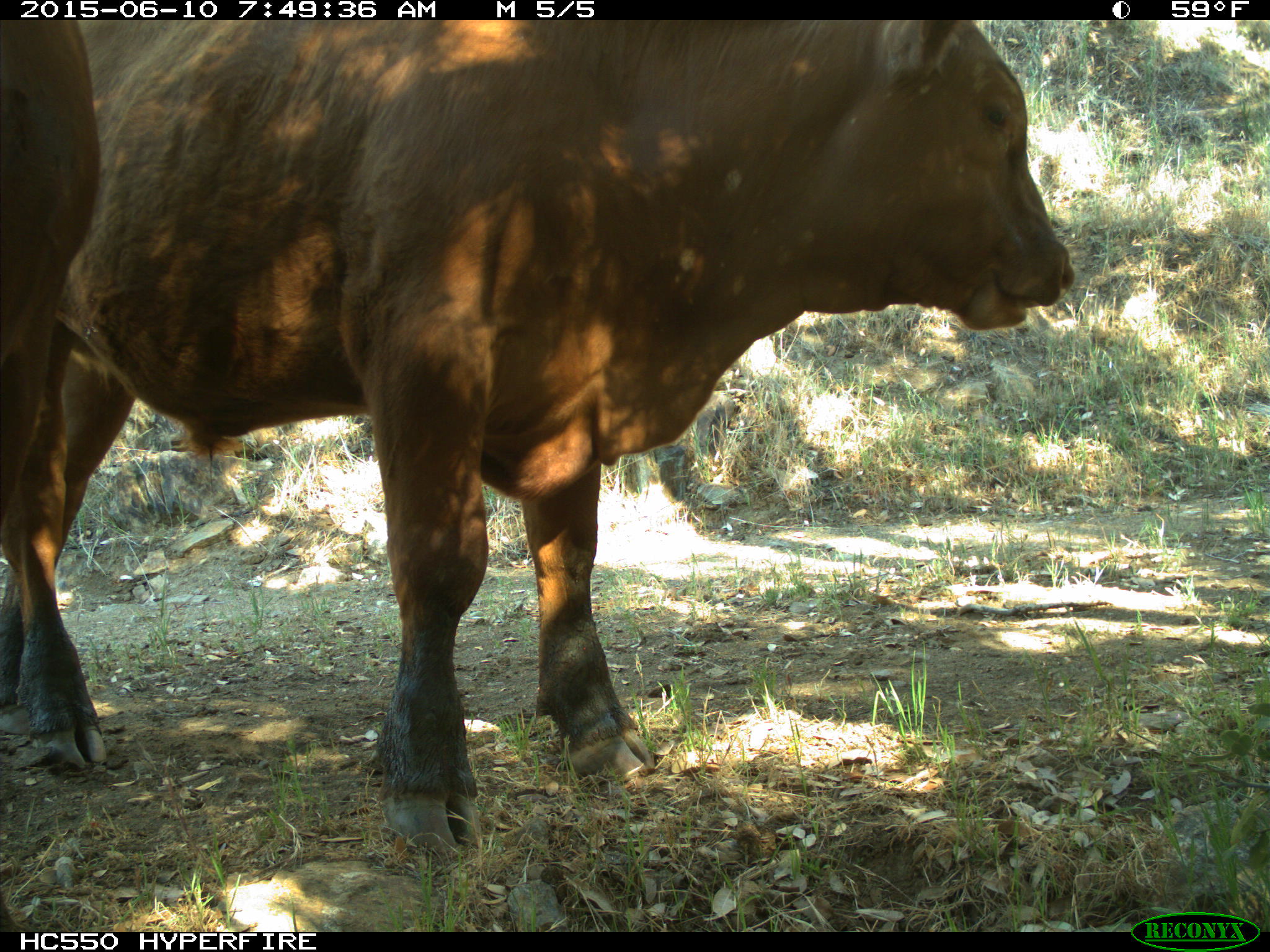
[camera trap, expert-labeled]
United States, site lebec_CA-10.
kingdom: Animalia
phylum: Chordata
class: Mammalia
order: Artiodactyla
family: Bovidae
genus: Bos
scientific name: Bos taurus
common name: domestic cow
Bos taurus (domestic cow).